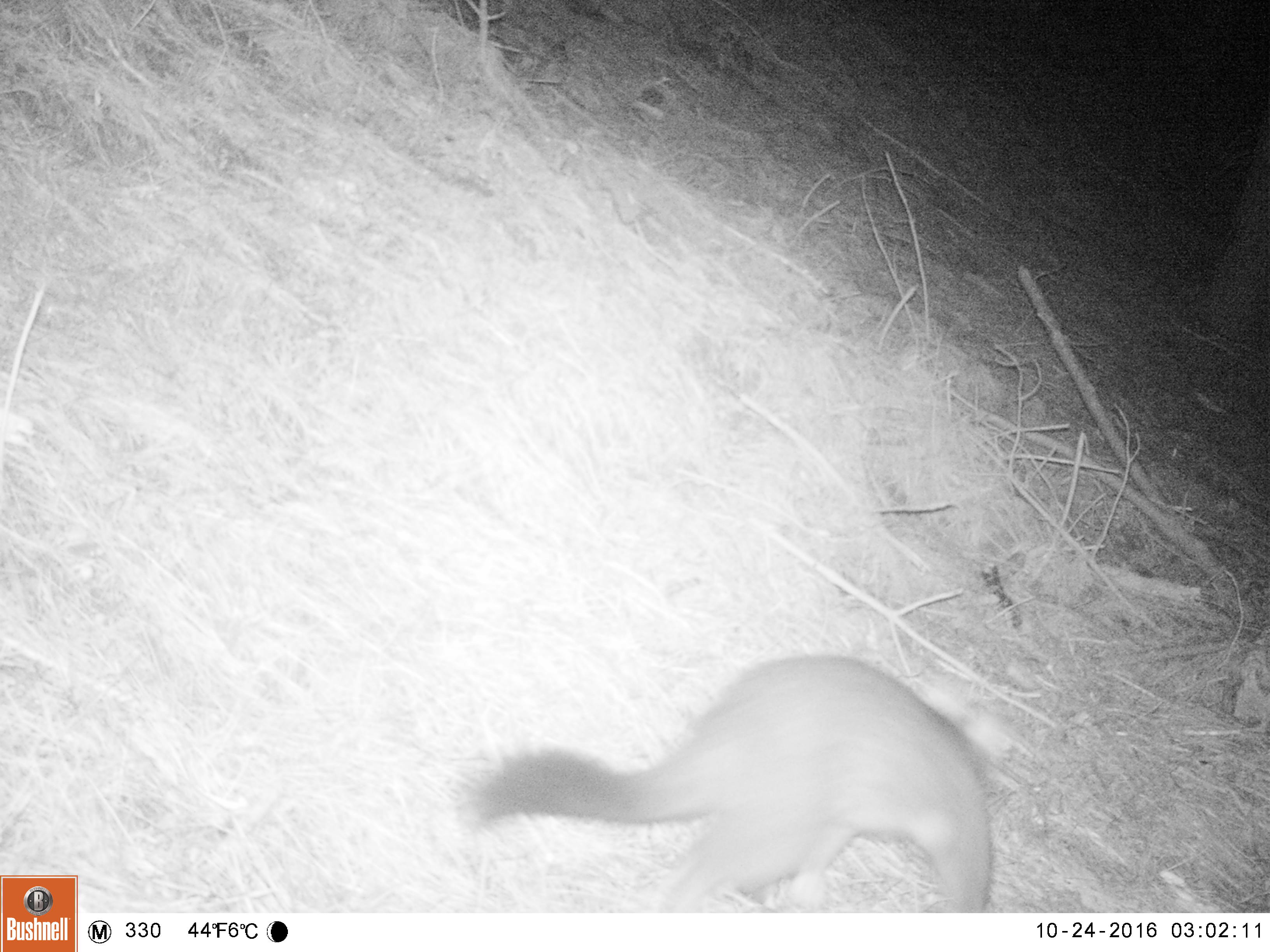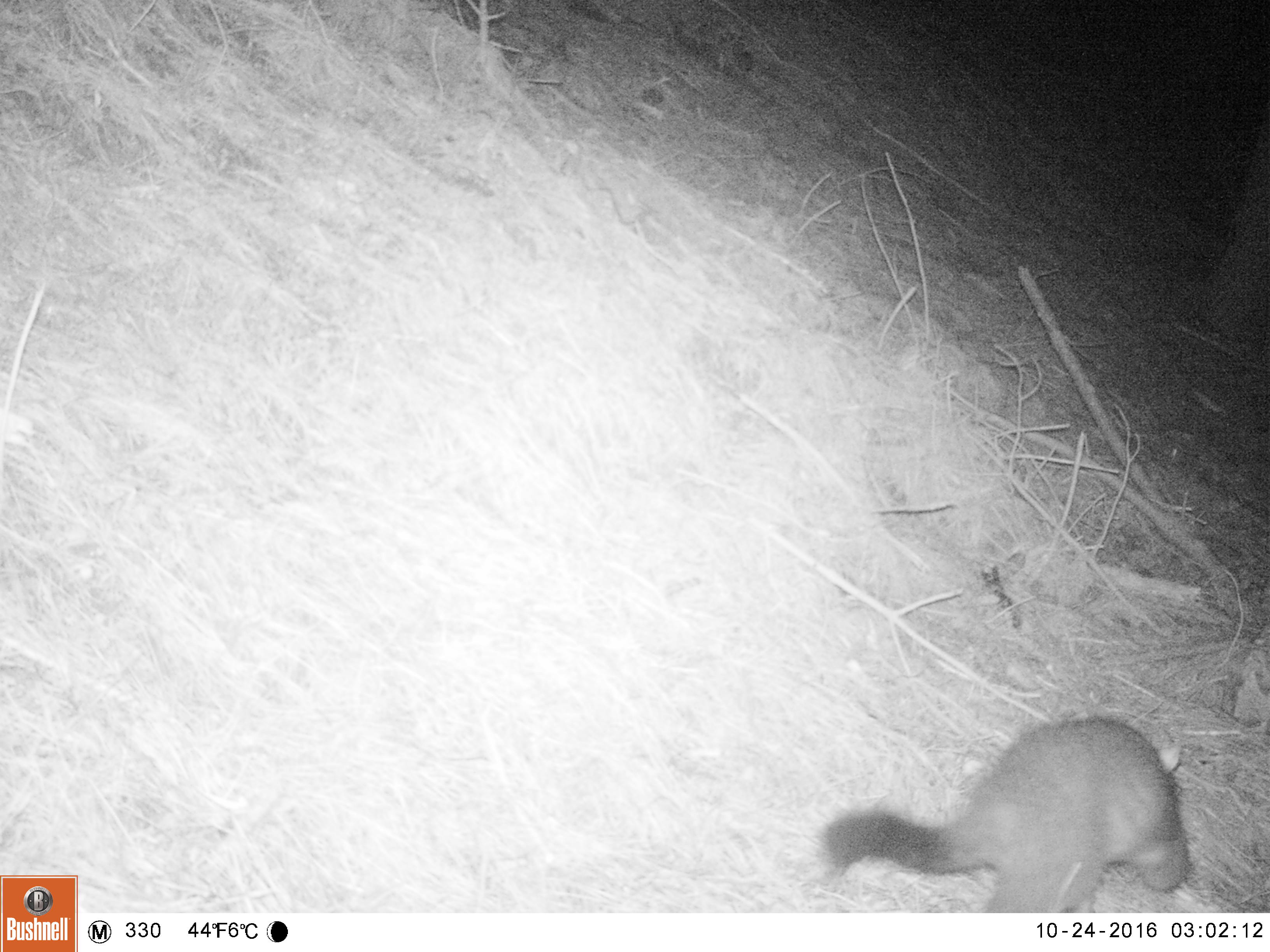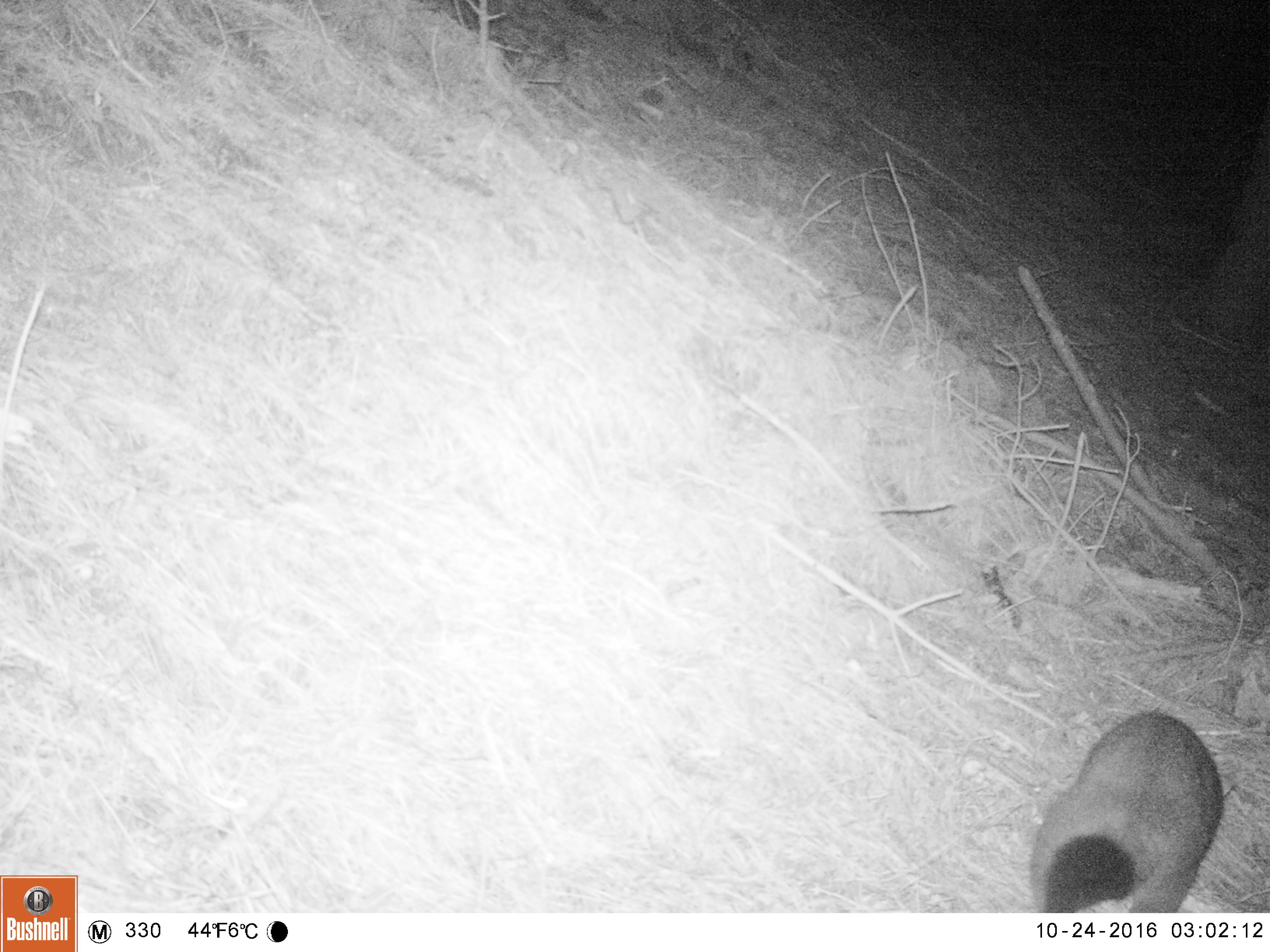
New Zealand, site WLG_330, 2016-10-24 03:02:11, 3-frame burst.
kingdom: Animalia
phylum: Chordata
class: Mammalia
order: Diprotodontia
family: Phalangeridae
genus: Trichosurus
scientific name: Trichosurus vulpecula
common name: common brushtail possum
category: possum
Possum (common brushtail possum) (Trichosurus vulpecula).